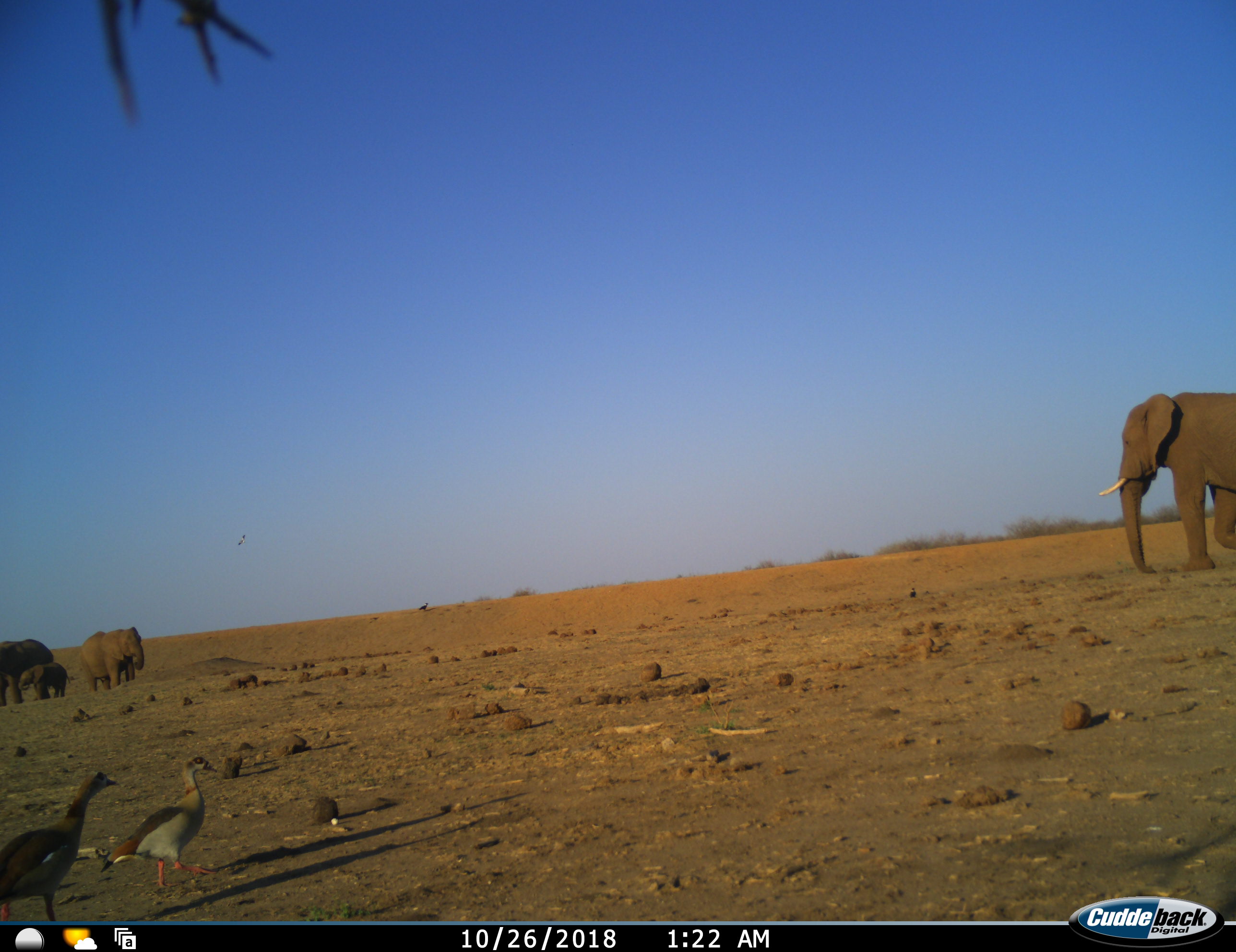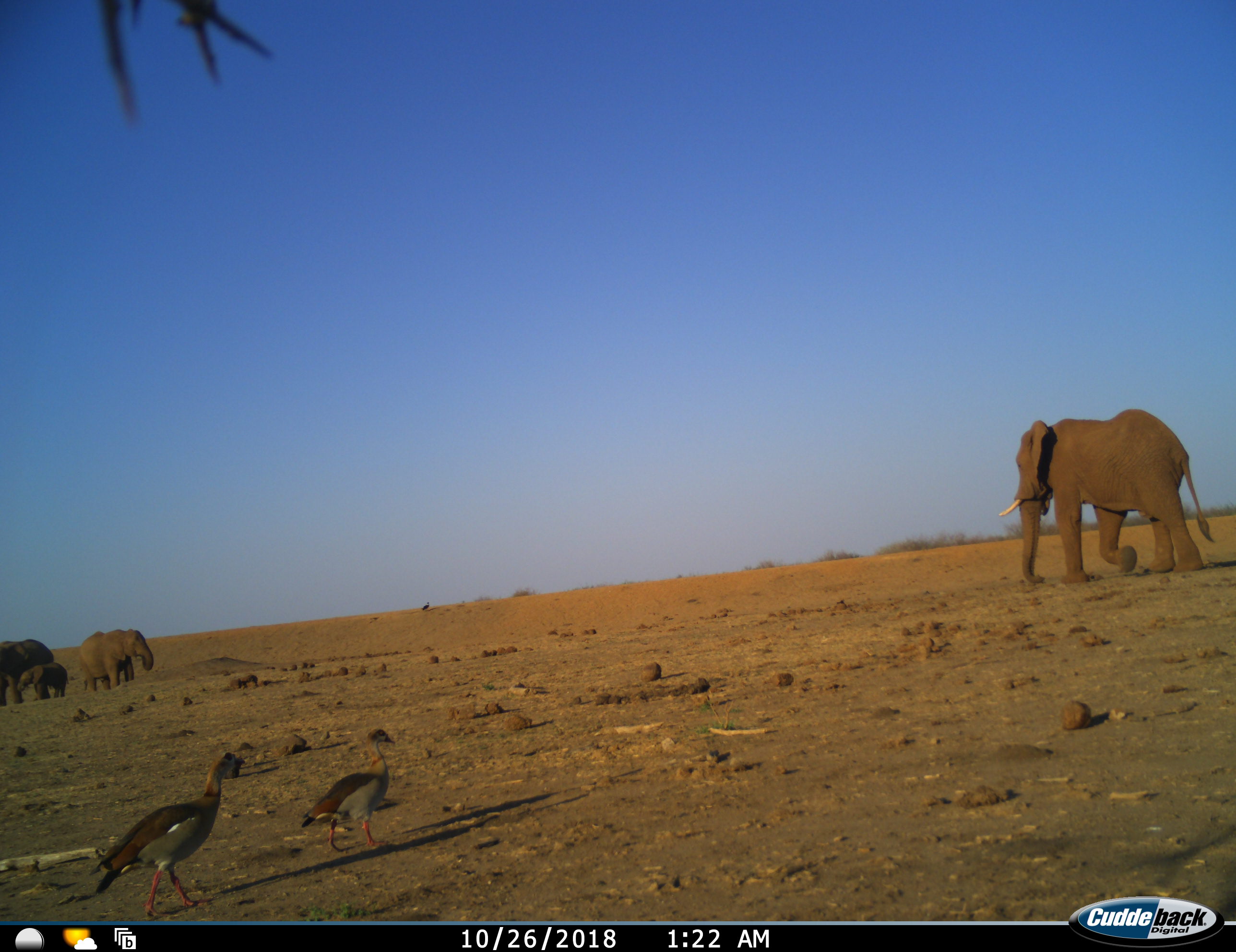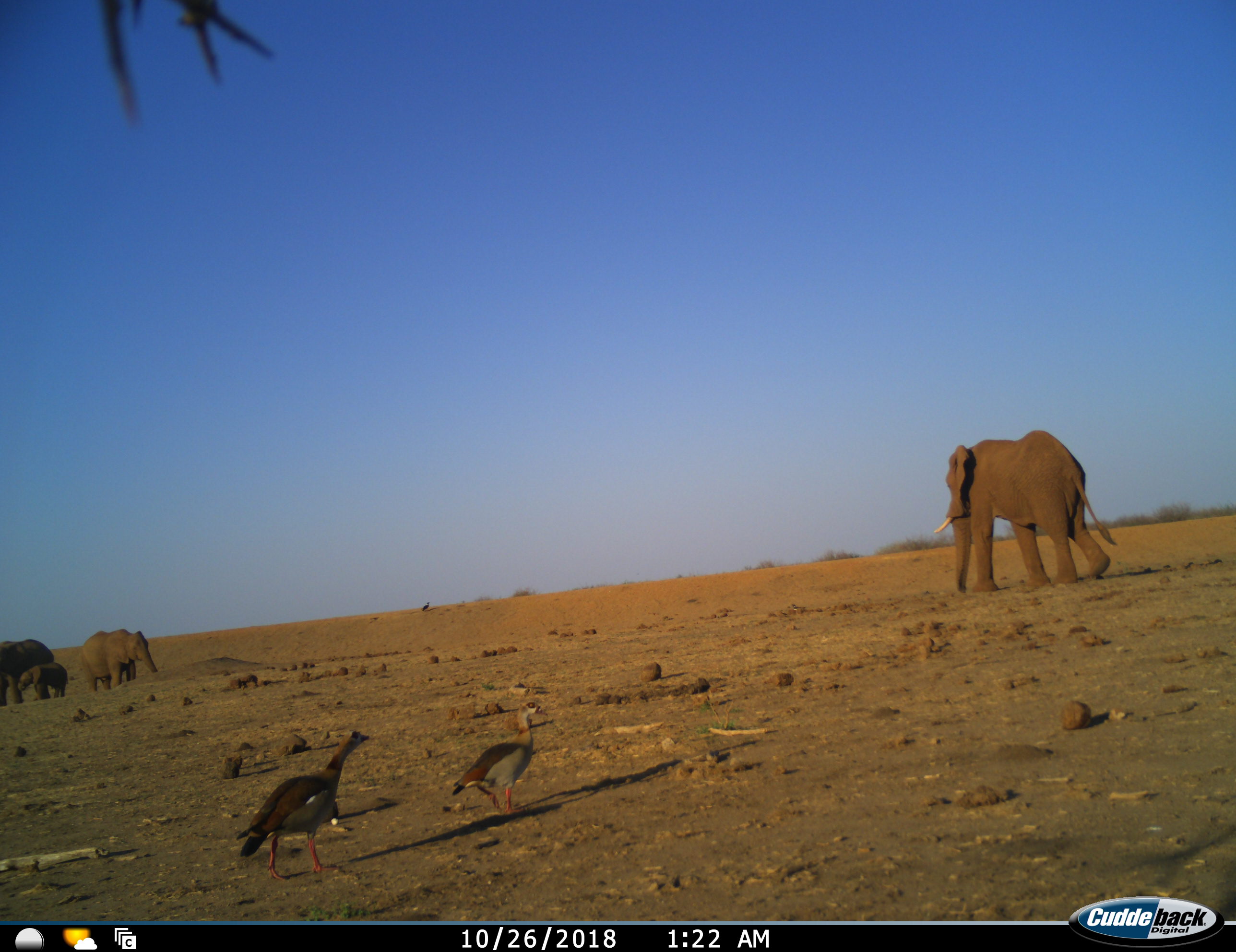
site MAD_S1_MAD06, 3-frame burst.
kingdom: Animalia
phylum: Chordata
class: Aves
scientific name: Aves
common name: bird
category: birdother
Birdother (bird) (Aves), count 3. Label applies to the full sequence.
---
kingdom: Animalia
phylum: Chordata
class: Mammalia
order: Proboscidea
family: Elephantidae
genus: Loxodonta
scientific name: Loxodonta africana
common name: african bush elephant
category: elephant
Elephant (african bush elephant) (Loxodonta africana), count 4. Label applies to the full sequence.